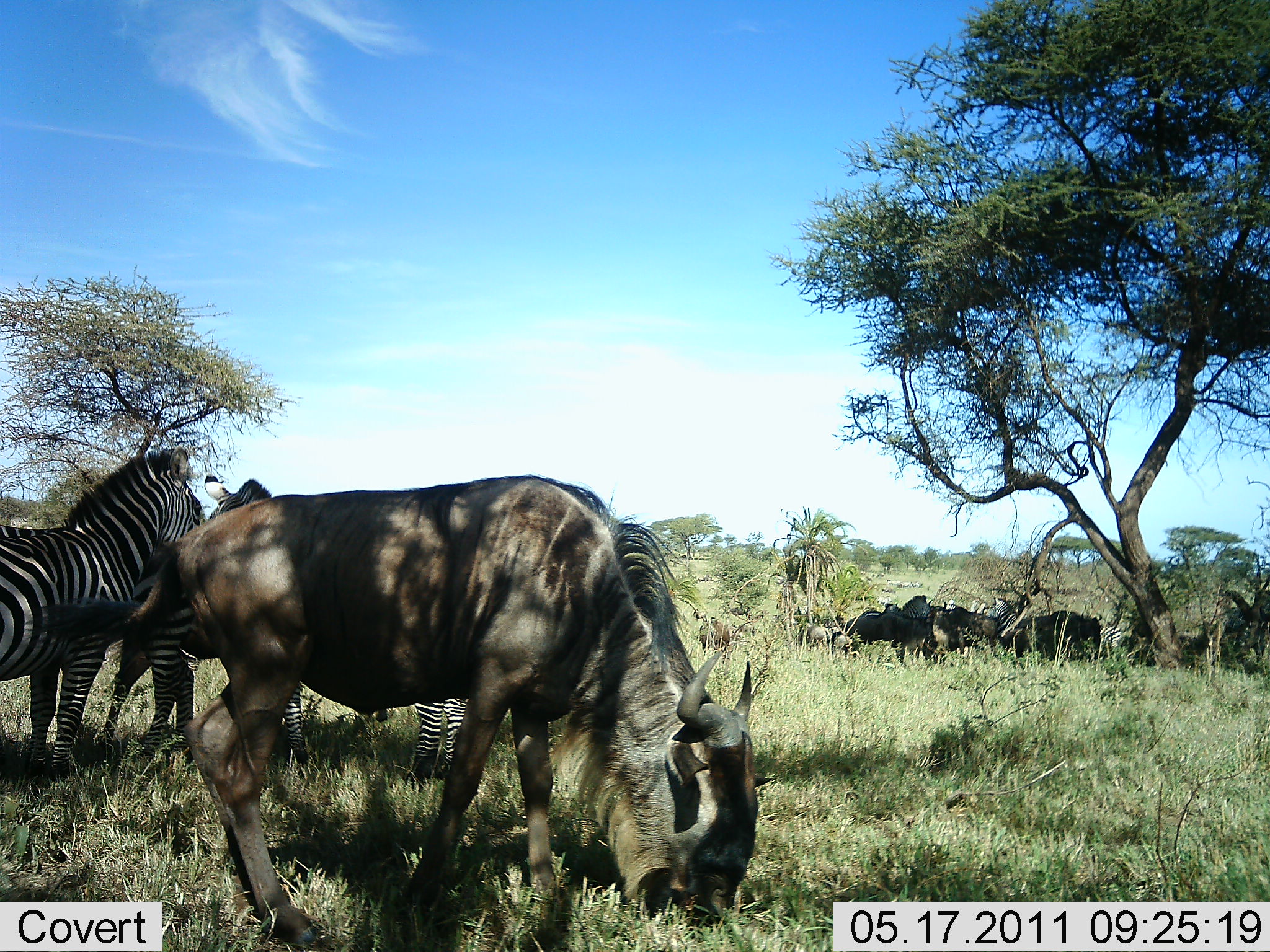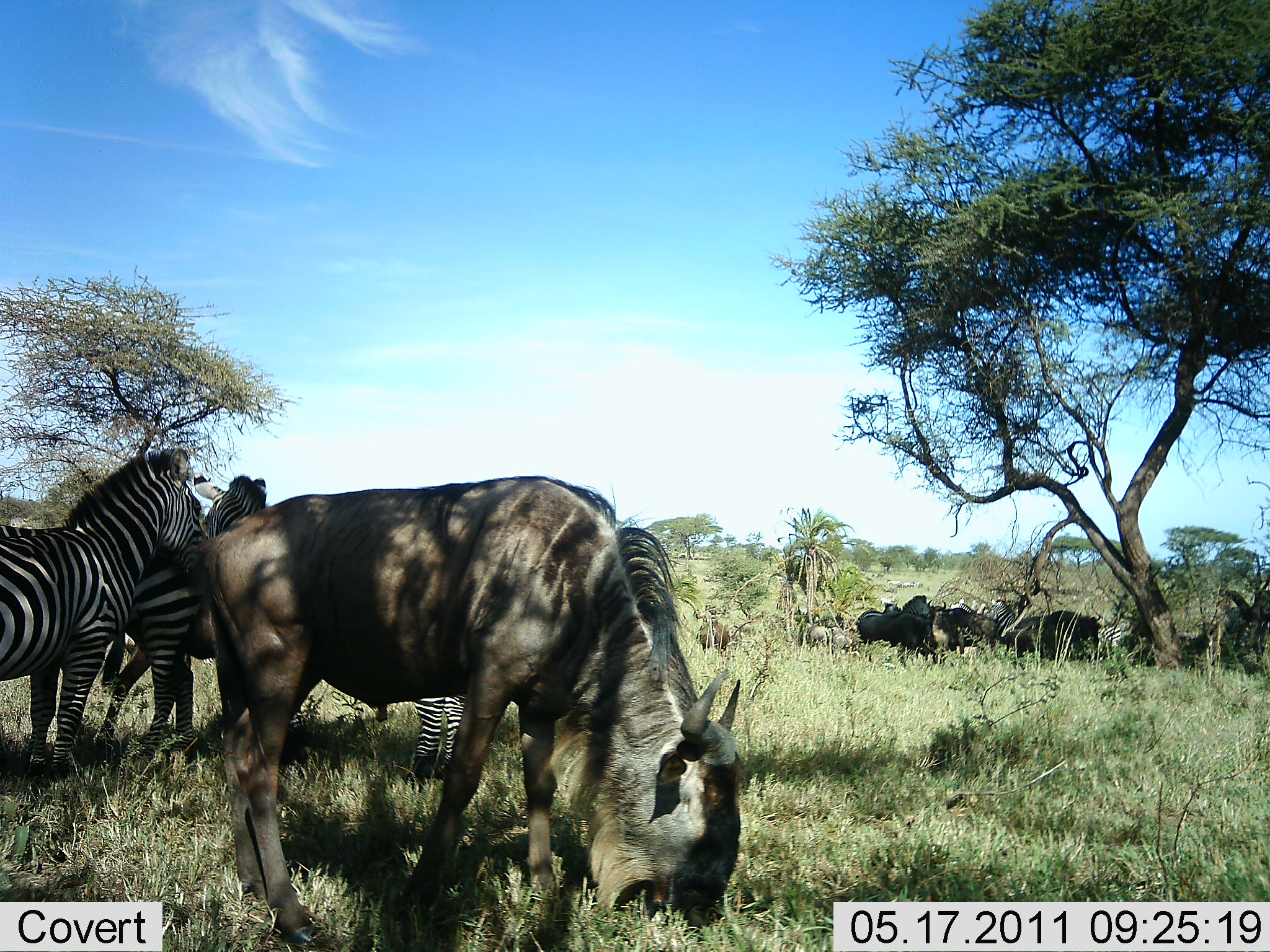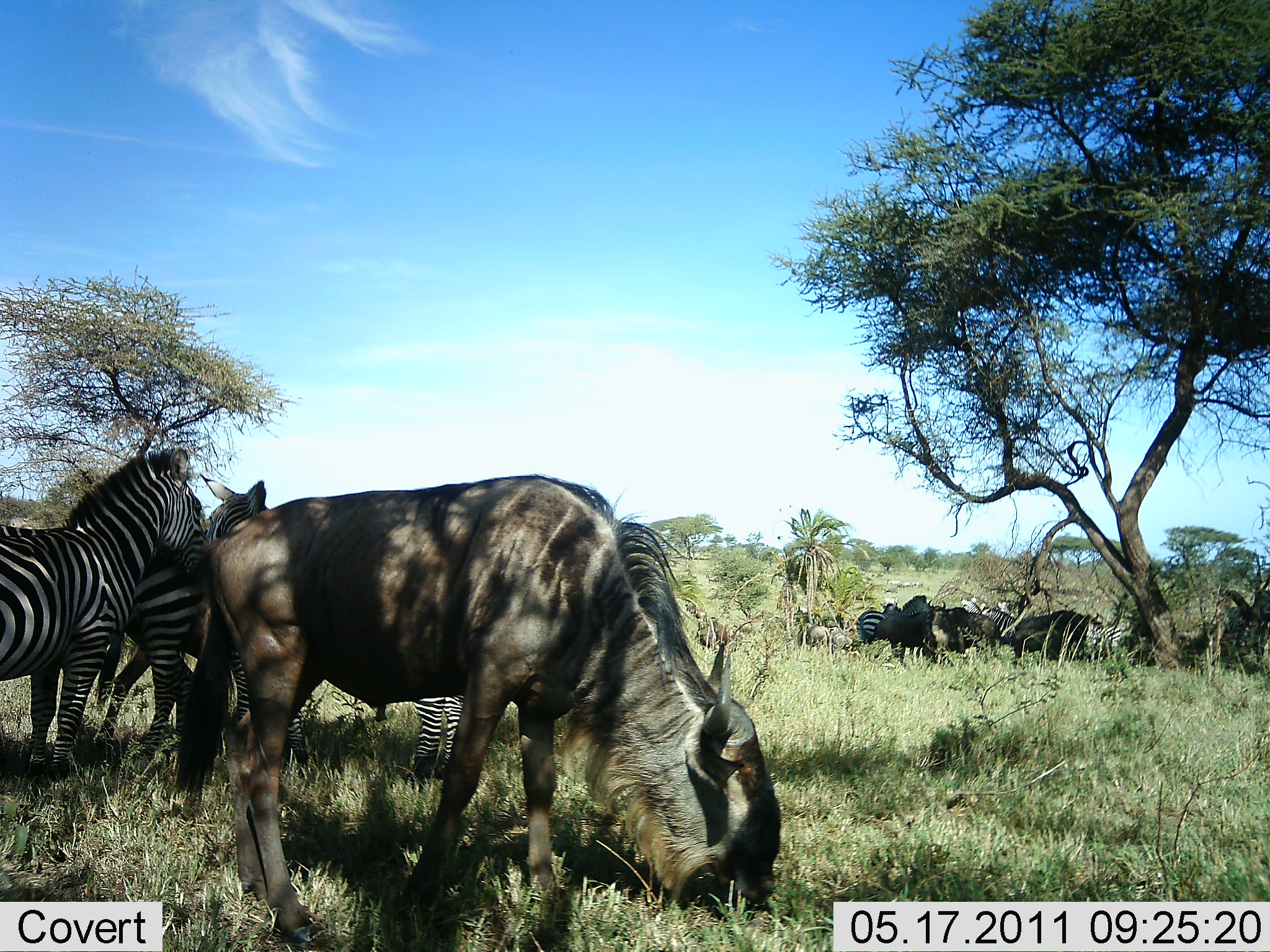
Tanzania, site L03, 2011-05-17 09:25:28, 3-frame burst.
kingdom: Animalia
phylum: Chordata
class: Mammalia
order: Artiodactyla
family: Bovidae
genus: Connochaetes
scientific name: Connochaetes taurinus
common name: blue wildebeest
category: wildebeest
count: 4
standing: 27%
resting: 27%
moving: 0%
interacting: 0%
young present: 0%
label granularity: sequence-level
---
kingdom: Animalia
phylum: Chordata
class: Mammalia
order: Perissodactyla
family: Equidae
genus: Equus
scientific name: Equus quagga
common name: plains zebra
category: zebra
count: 5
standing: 82%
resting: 9%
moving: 9%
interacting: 9%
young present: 0%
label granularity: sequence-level